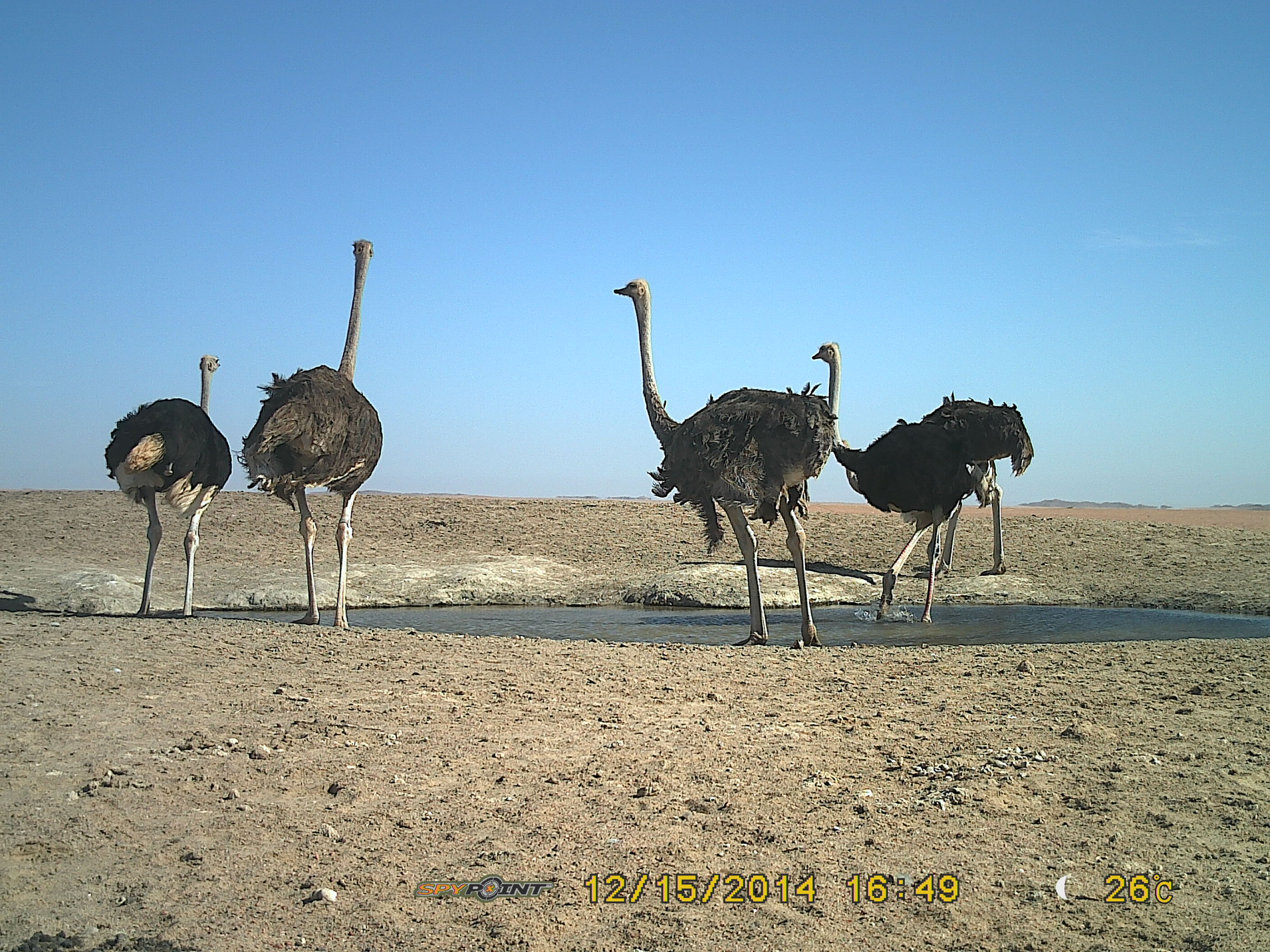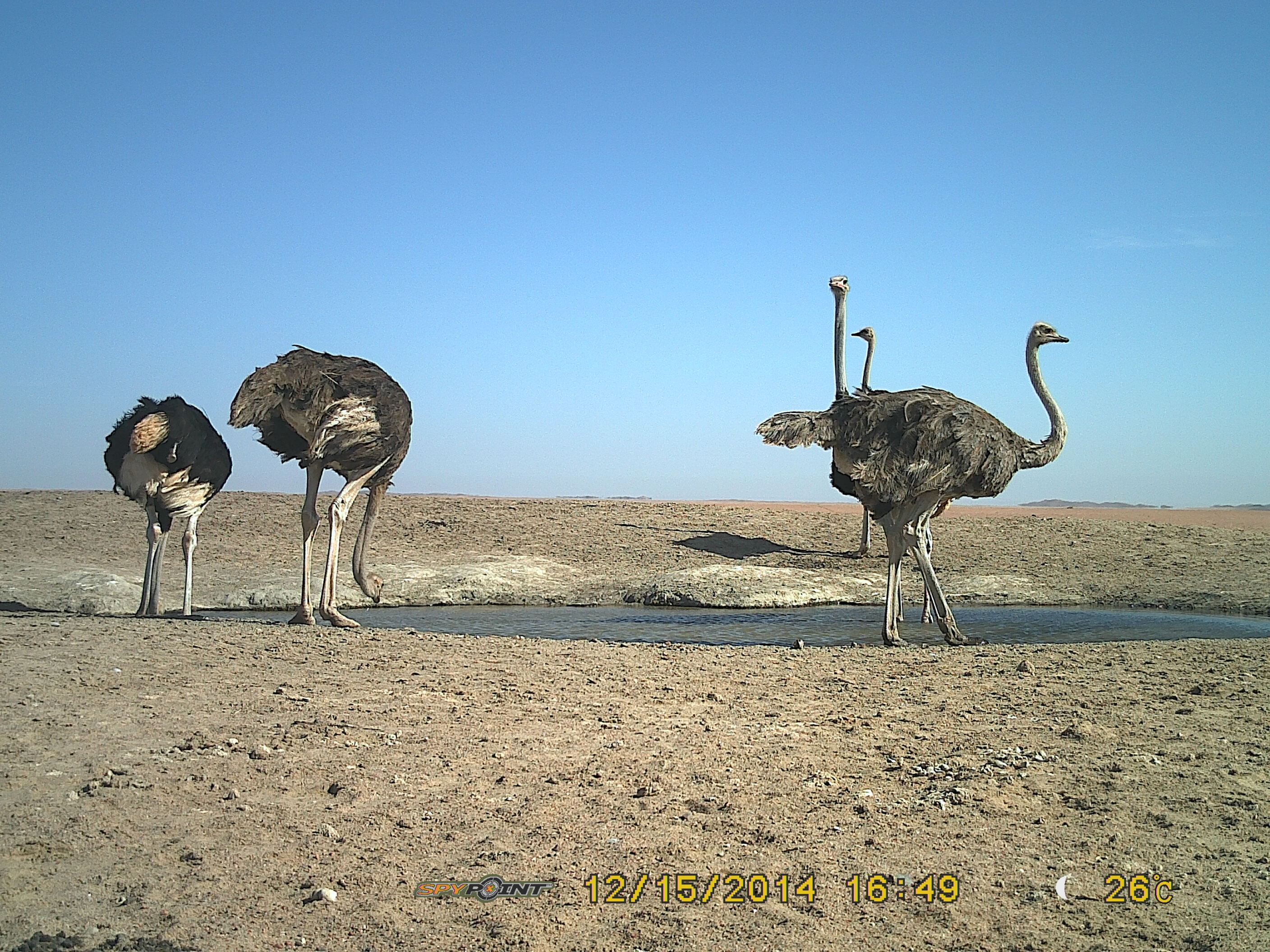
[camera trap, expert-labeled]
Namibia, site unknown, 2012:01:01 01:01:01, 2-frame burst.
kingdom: Animalia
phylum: Chordata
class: Aves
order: Struthioniformes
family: Struthionidae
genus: Struthio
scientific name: Struthio camelus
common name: common ostrich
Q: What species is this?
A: Struthio camelus (common ostrich).